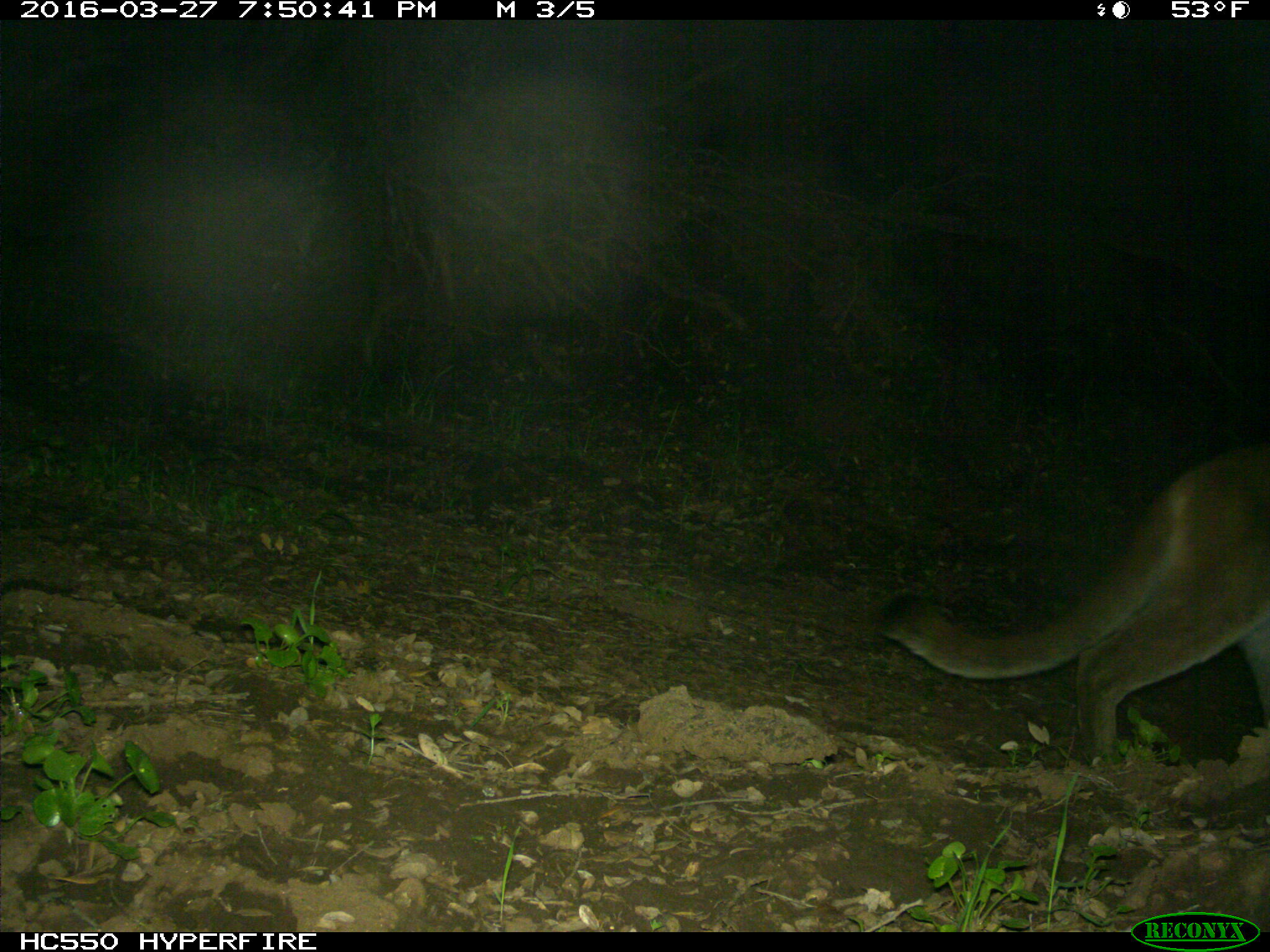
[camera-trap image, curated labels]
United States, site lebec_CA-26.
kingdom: Animalia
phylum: Chordata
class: Mammalia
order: Carnivora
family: Felidae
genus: Puma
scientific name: Puma concolor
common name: mountain lion